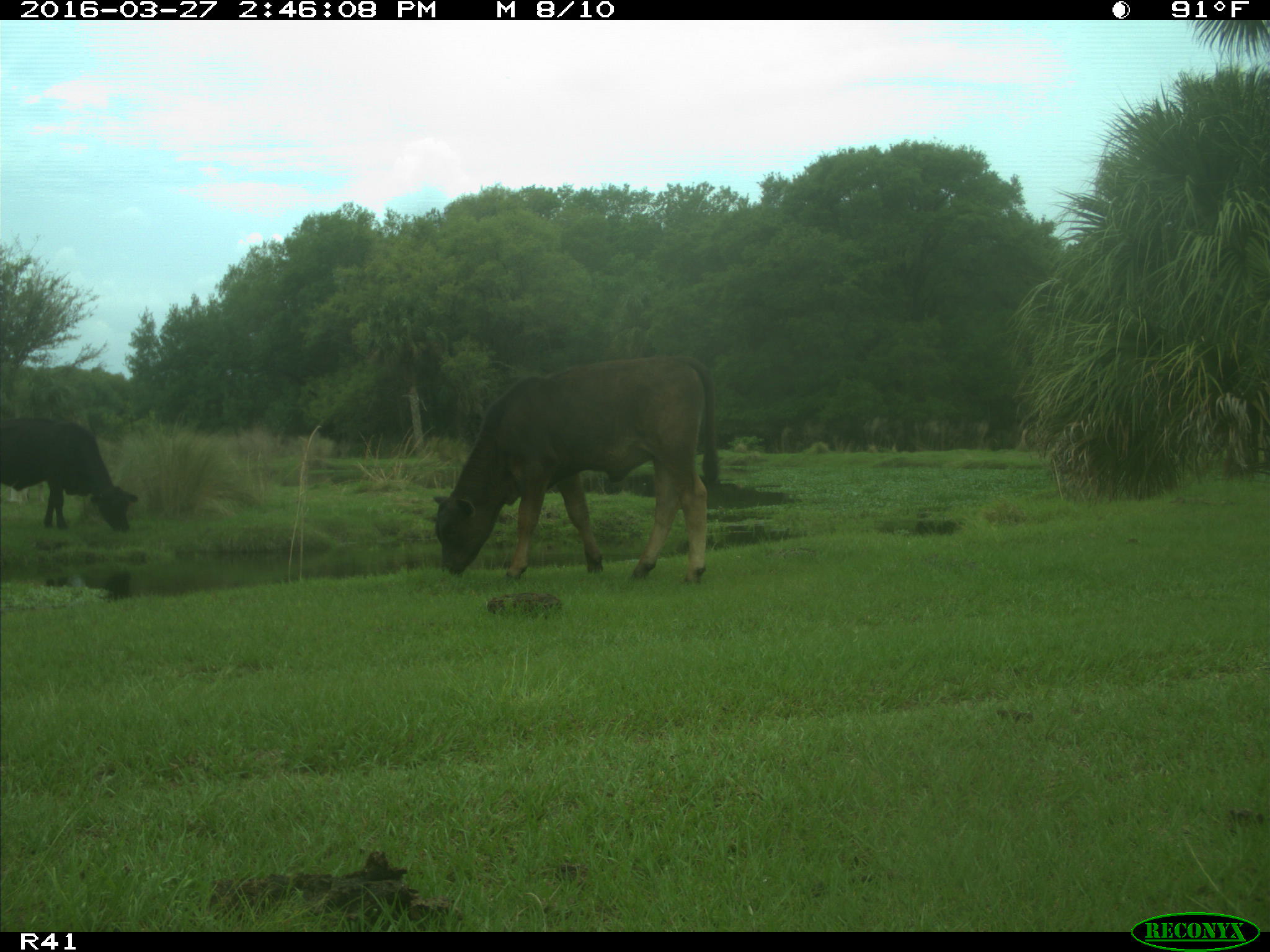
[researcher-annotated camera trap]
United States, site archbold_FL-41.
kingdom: Animalia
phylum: Chordata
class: Mammalia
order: Artiodactyla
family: Bovidae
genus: Bos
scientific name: Bos taurus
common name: domestic cow